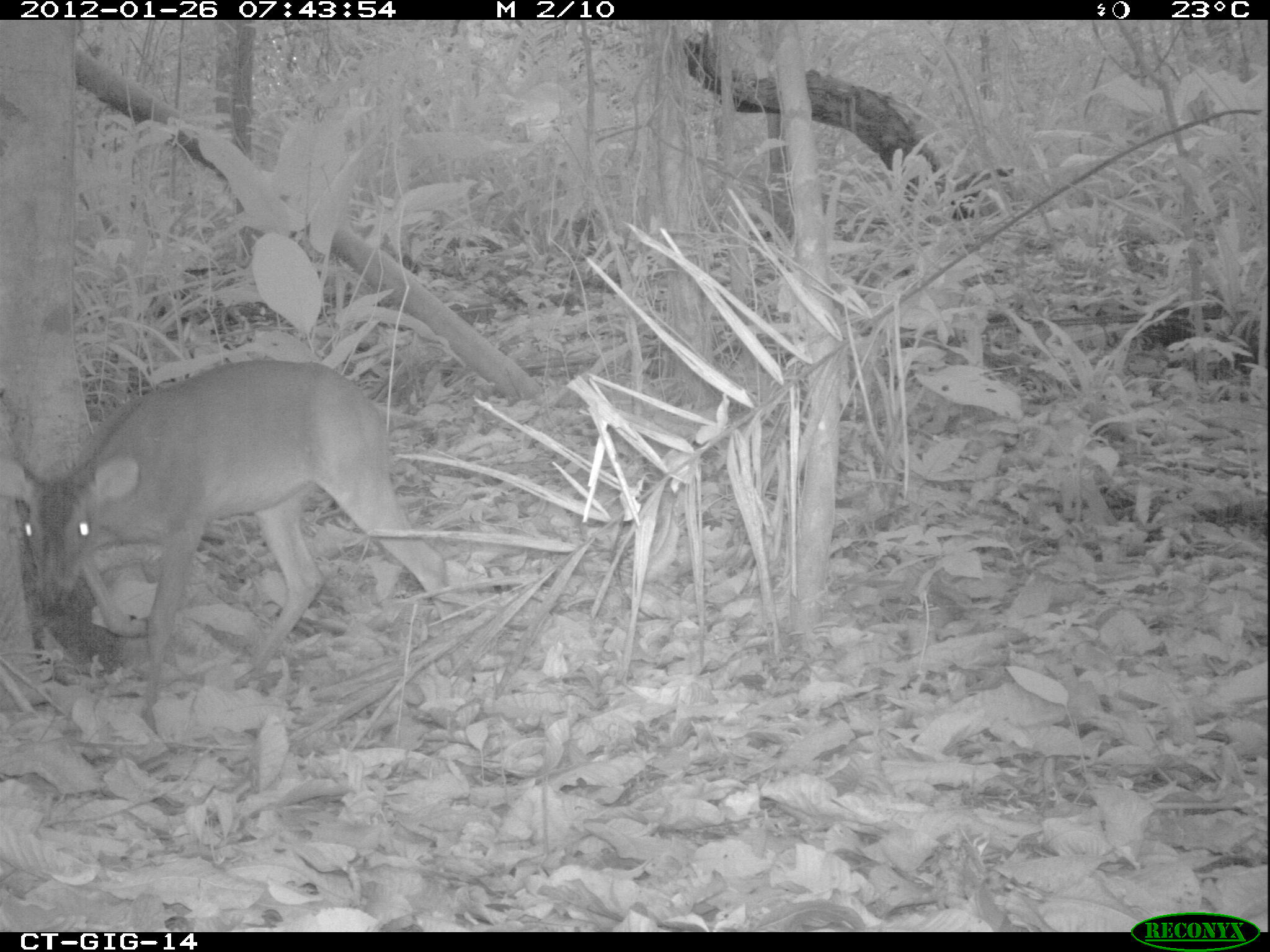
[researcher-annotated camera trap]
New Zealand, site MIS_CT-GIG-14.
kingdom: Animalia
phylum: Chordata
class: Mammalia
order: Artiodactyla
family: Cervidae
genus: Odocoileus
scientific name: Odocoileus virginianus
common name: white-tailed deer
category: white tailed deer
White tailed deer (white-tailed deer) (Odocoileus virginianus).